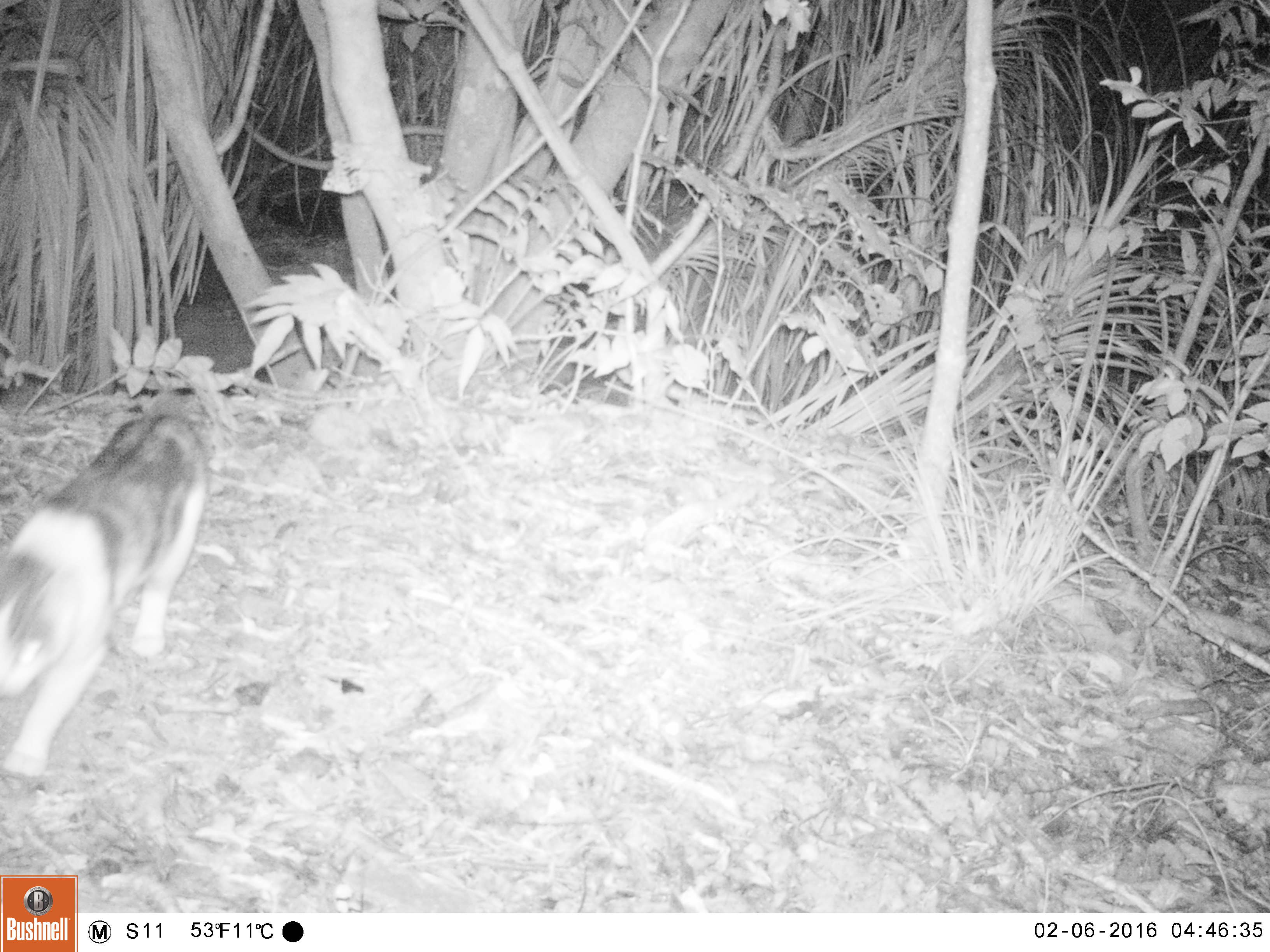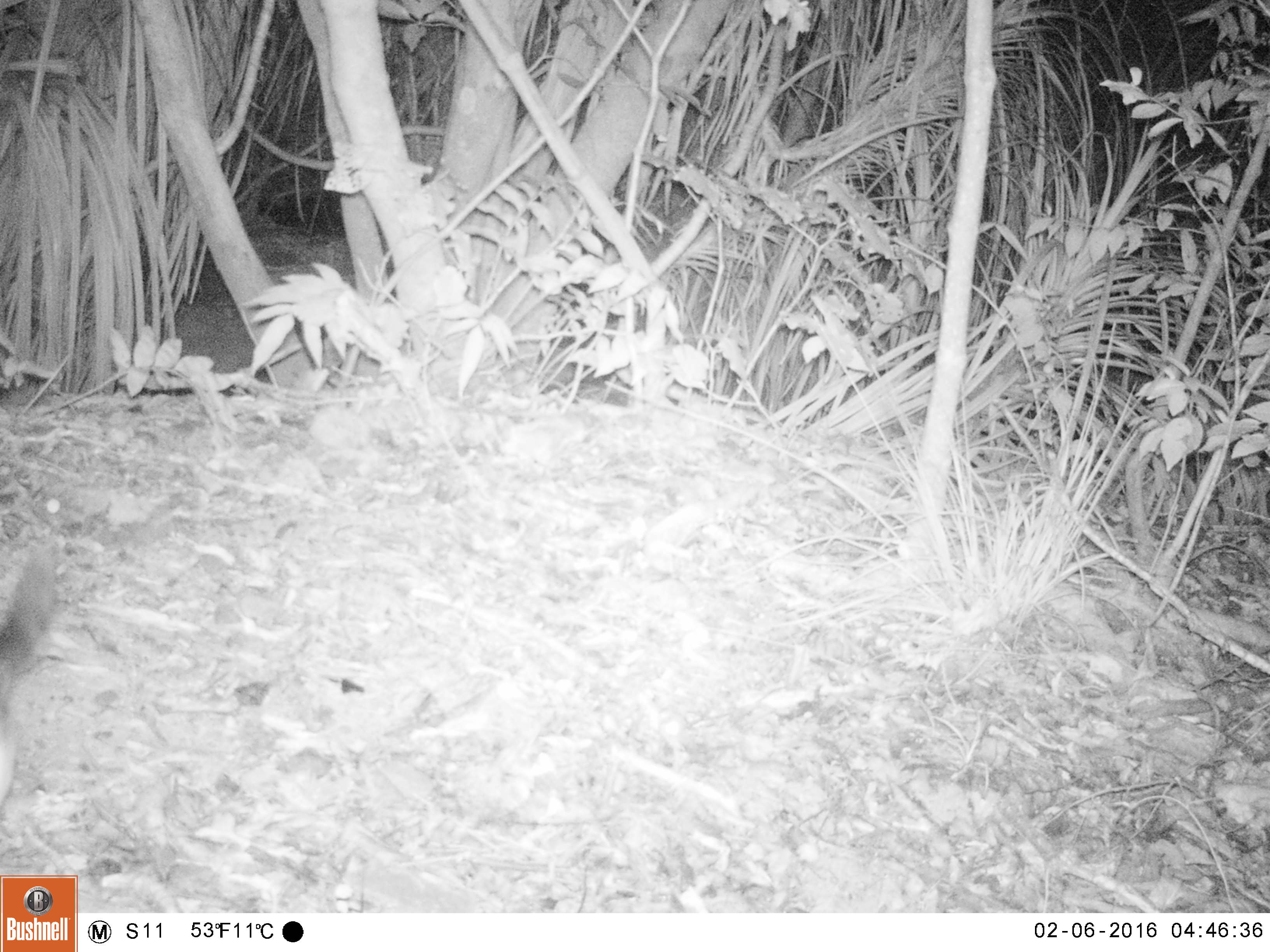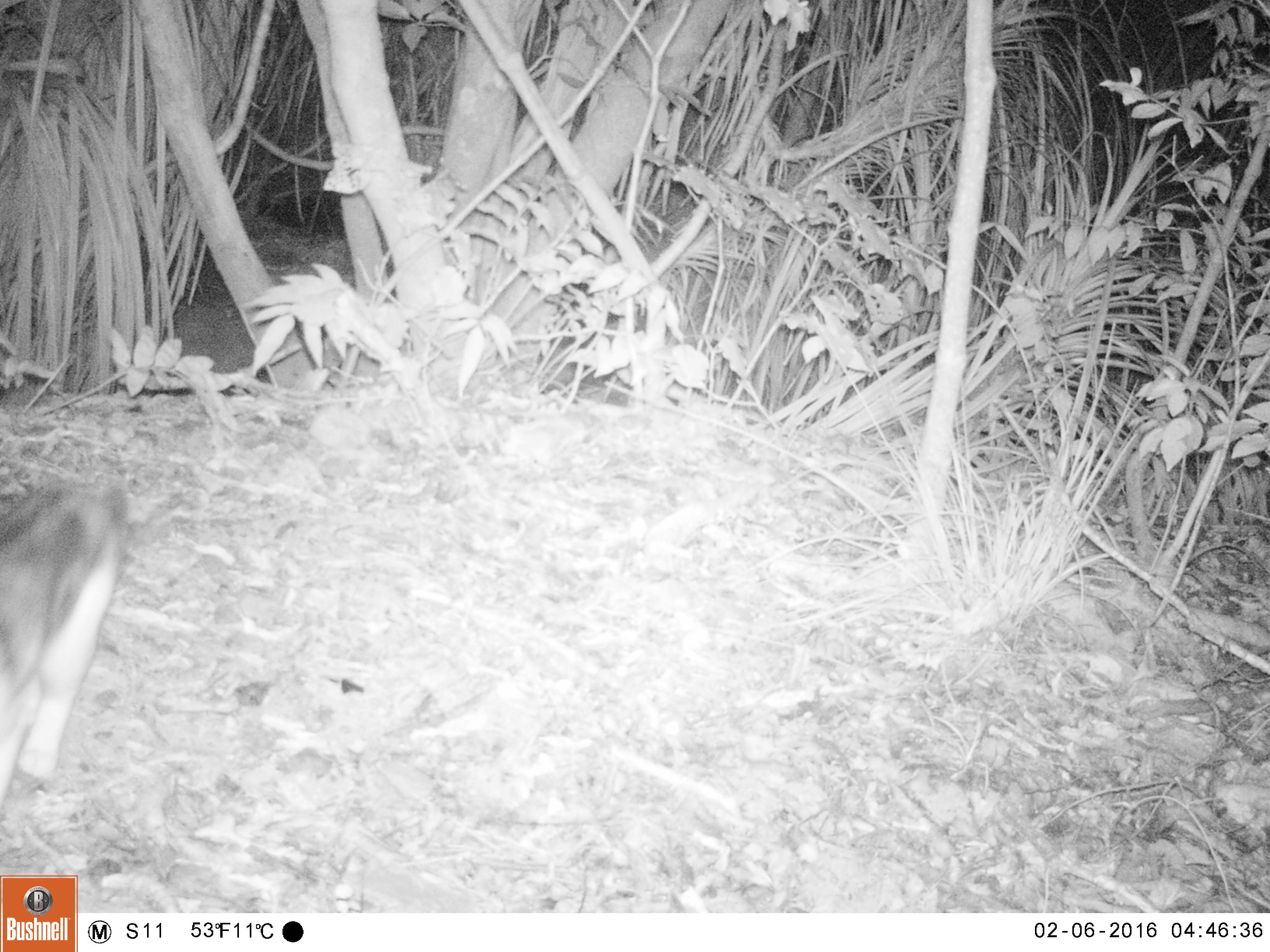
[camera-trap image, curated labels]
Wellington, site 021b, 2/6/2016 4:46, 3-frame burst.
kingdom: Animalia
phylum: Chordata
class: Mammalia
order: Carnivora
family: Felidae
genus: Felis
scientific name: Felis catus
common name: cat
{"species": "cat (Felis catus)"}